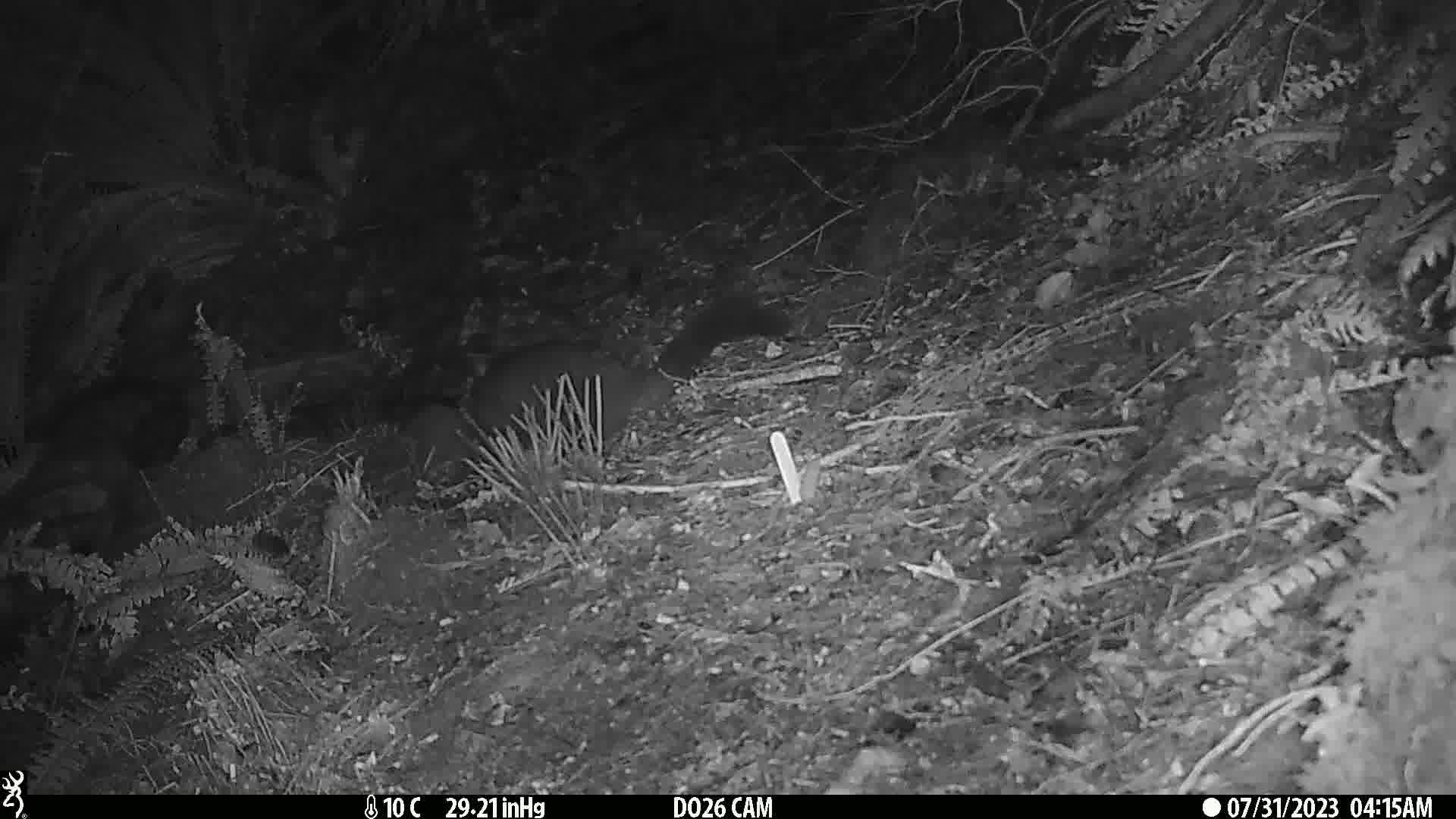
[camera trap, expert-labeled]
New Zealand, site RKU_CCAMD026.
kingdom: Animalia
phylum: Chordata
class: Mammalia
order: Diprotodontia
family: Phalangeridae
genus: Trichosurus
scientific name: Trichosurus vulpecula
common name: common brushtail possum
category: possum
Possum (common brushtail possum) (Trichosurus vulpecula).